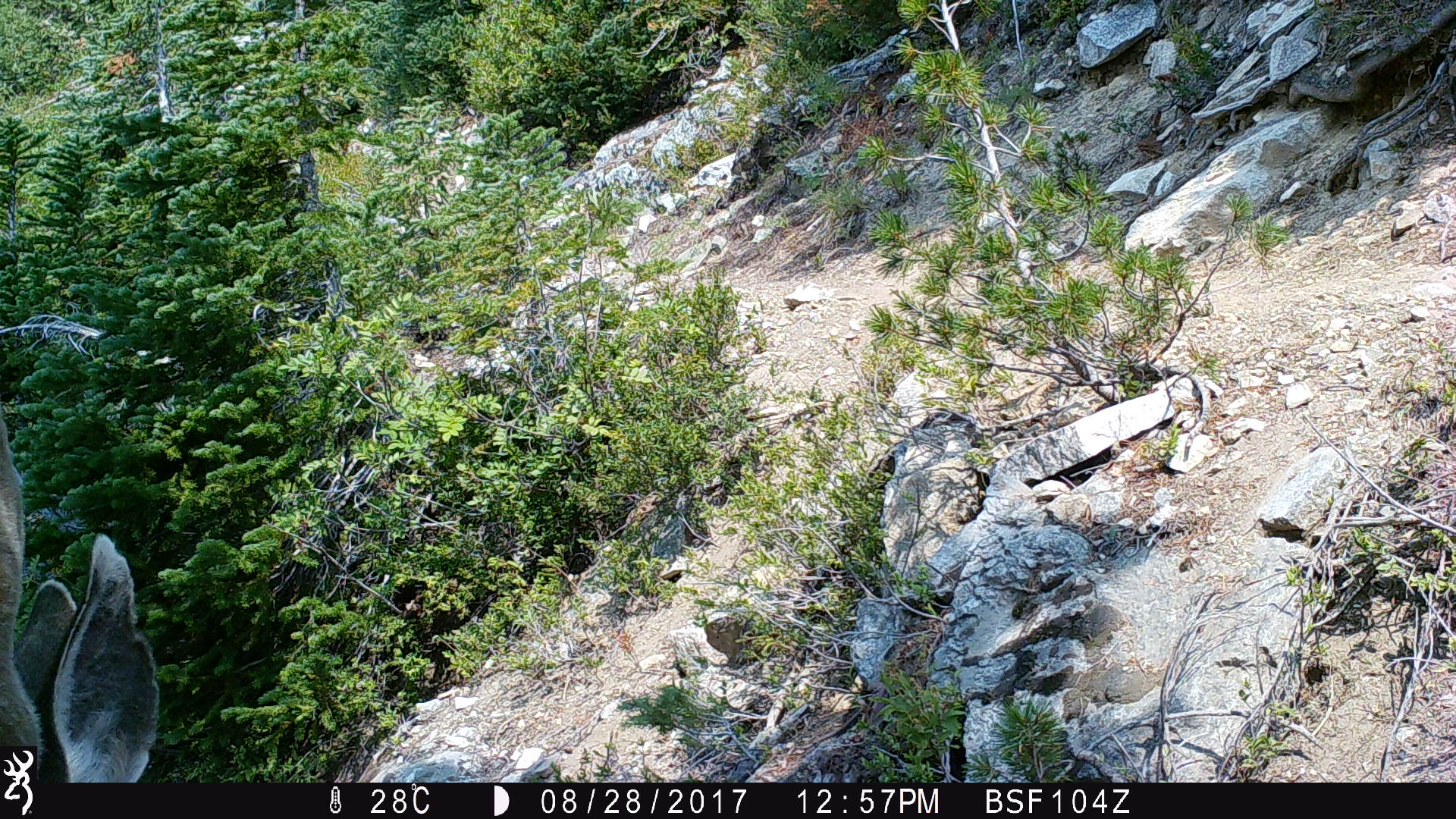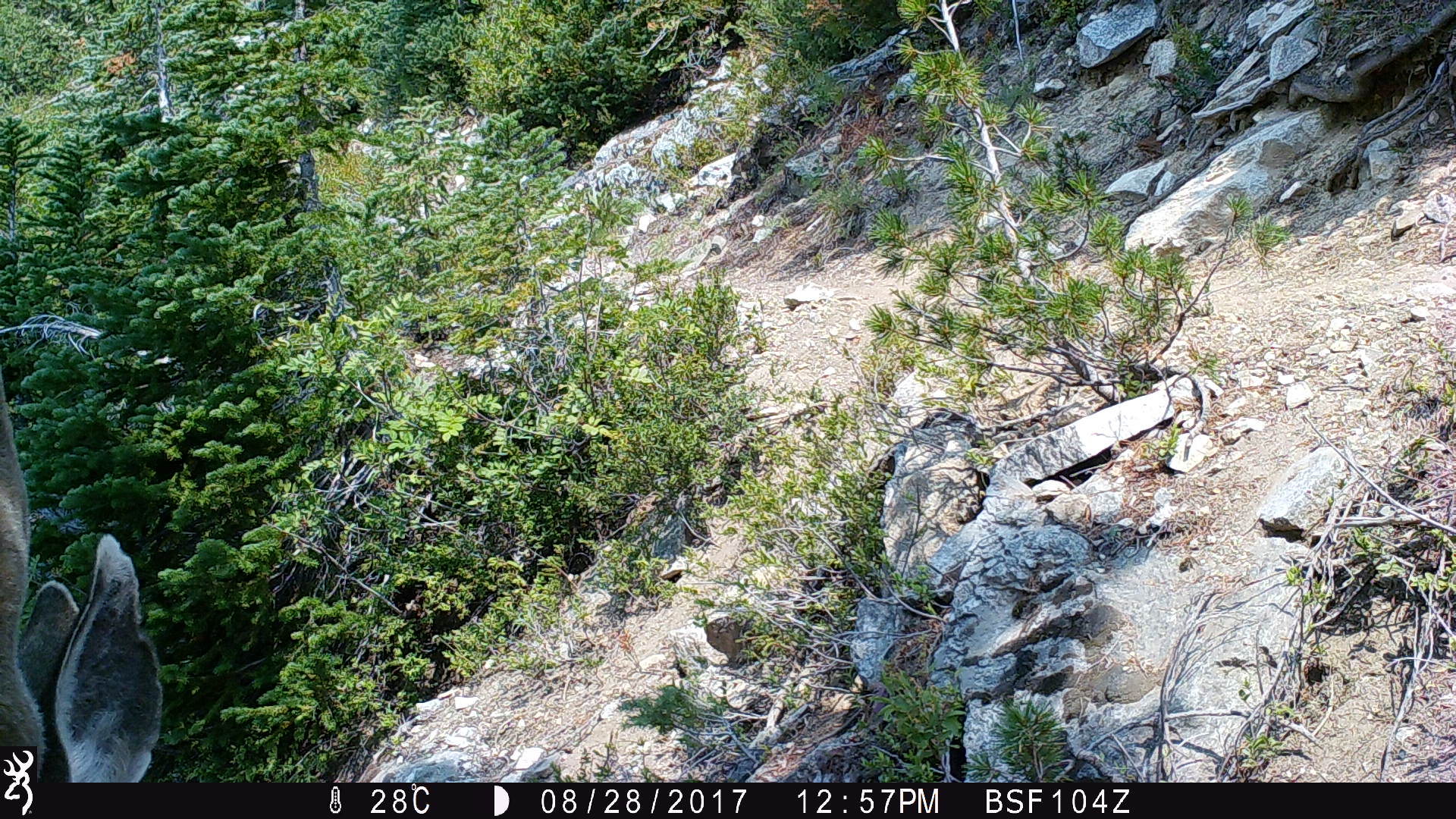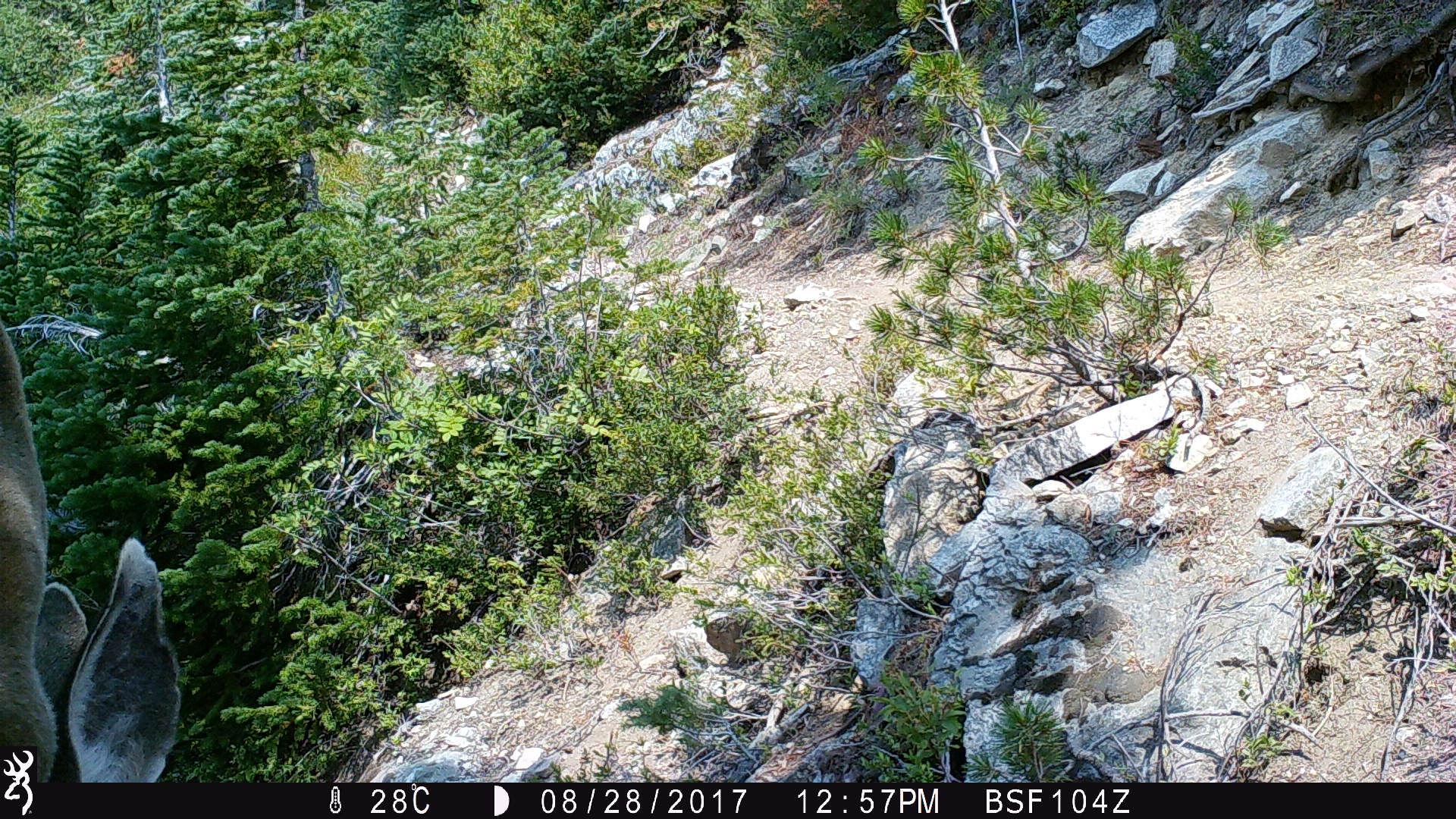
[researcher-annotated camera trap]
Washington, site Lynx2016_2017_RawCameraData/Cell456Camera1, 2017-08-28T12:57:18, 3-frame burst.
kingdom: Animalia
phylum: Chordata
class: Mammalia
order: Artiodactyla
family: Cervidae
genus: Odocoileus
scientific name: Odocoileus hemionus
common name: mule deer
Odocoileus hemionus (mule deer). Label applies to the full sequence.